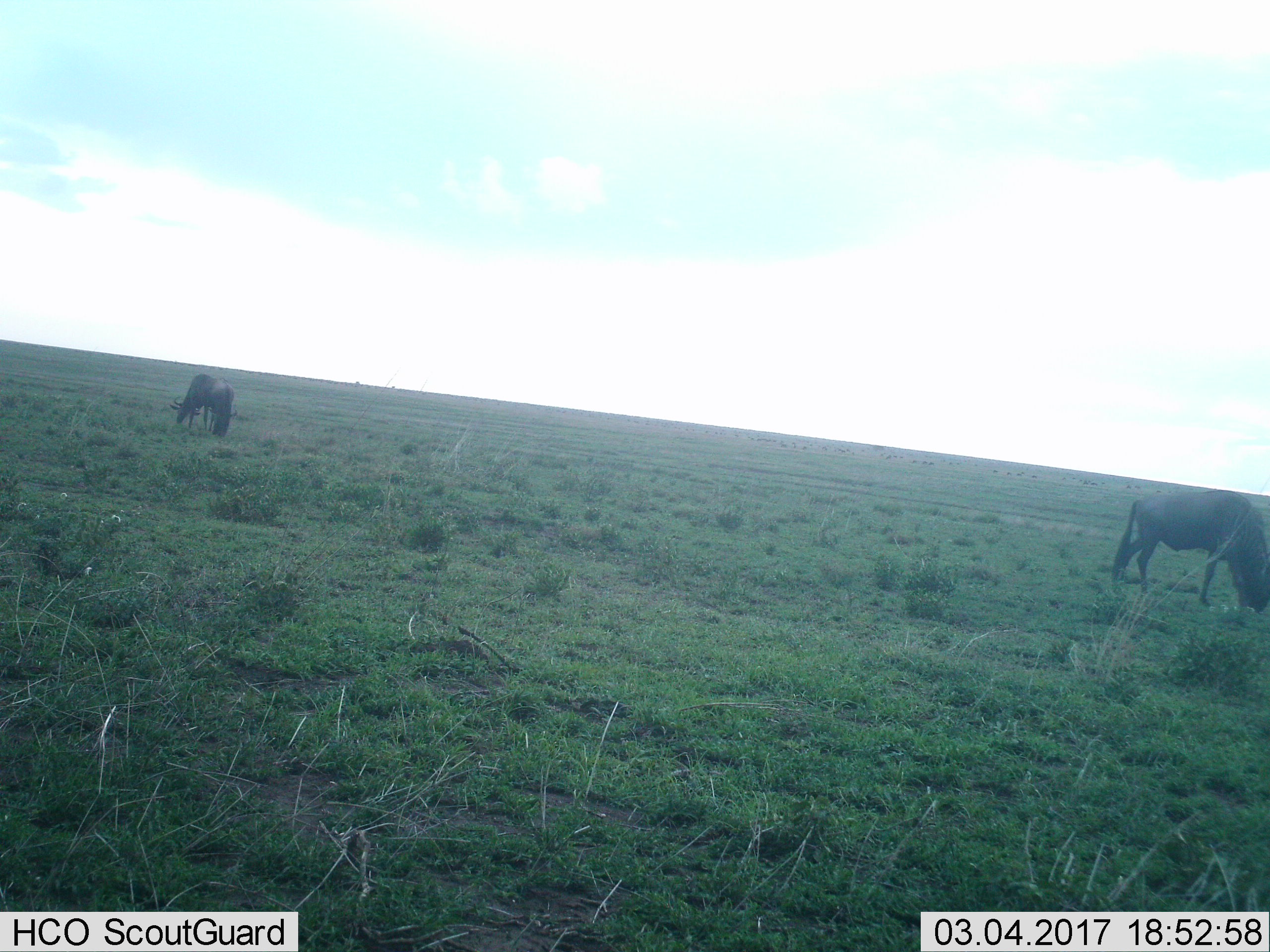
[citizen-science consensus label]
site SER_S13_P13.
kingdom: Animalia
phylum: Chordata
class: Mammalia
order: Artiodactyla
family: Bovidae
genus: Connochaetes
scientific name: Connochaetes taurinus taurinus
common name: blue wildebeest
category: wildebeestblue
Wildebeestblue (blue wildebeest) (Connochaetes taurinus taurinus), count 2. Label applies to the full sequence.